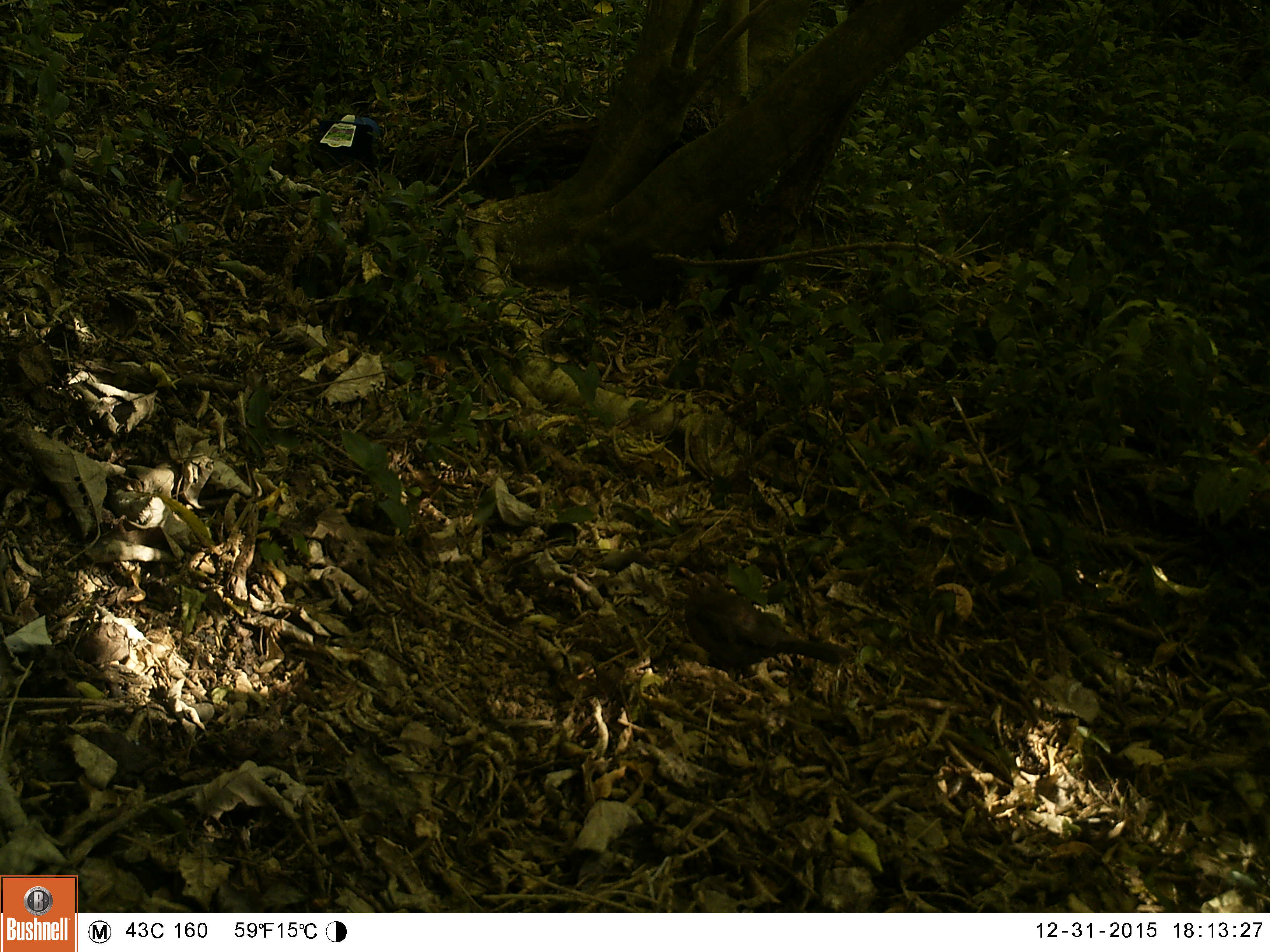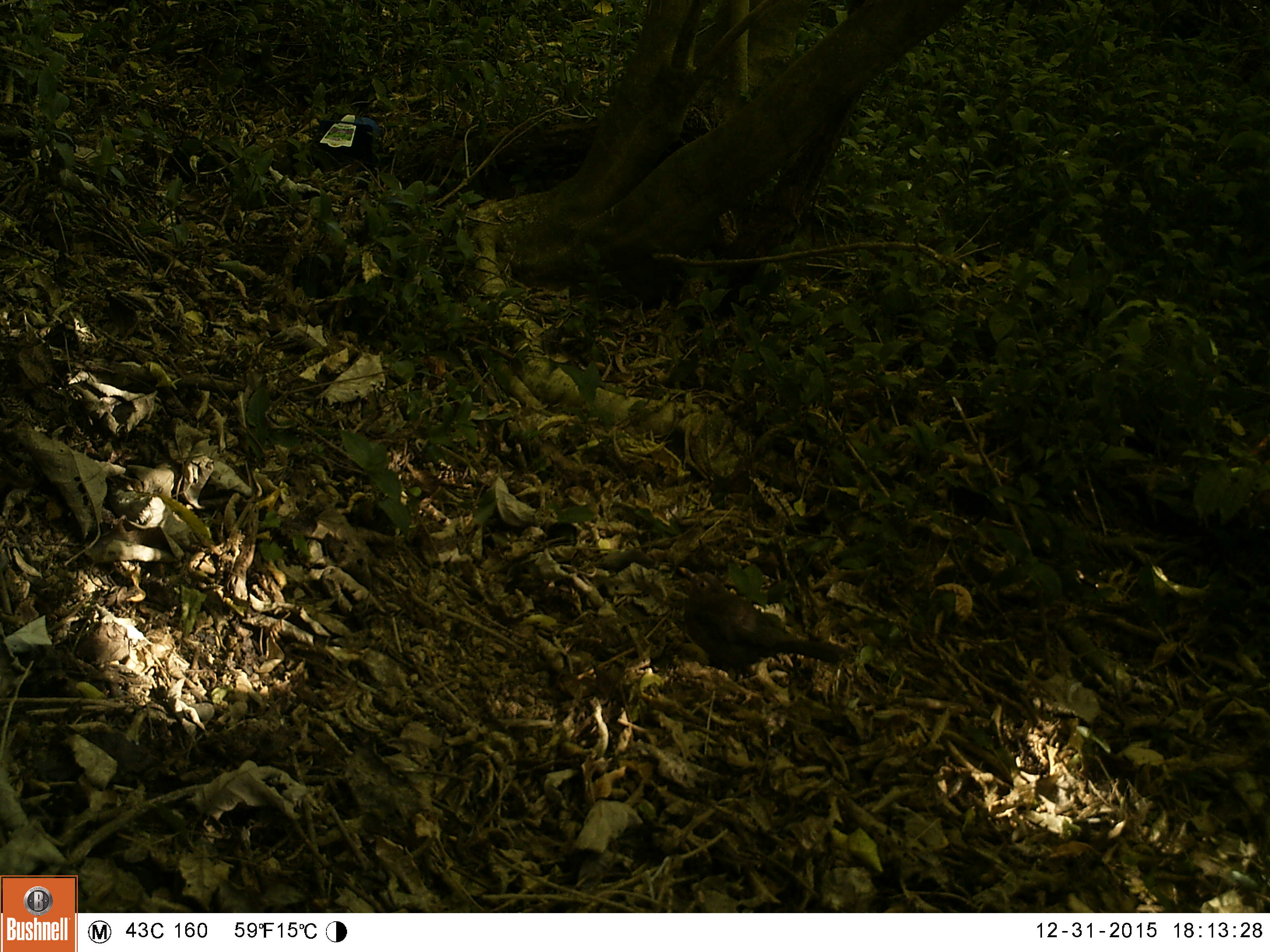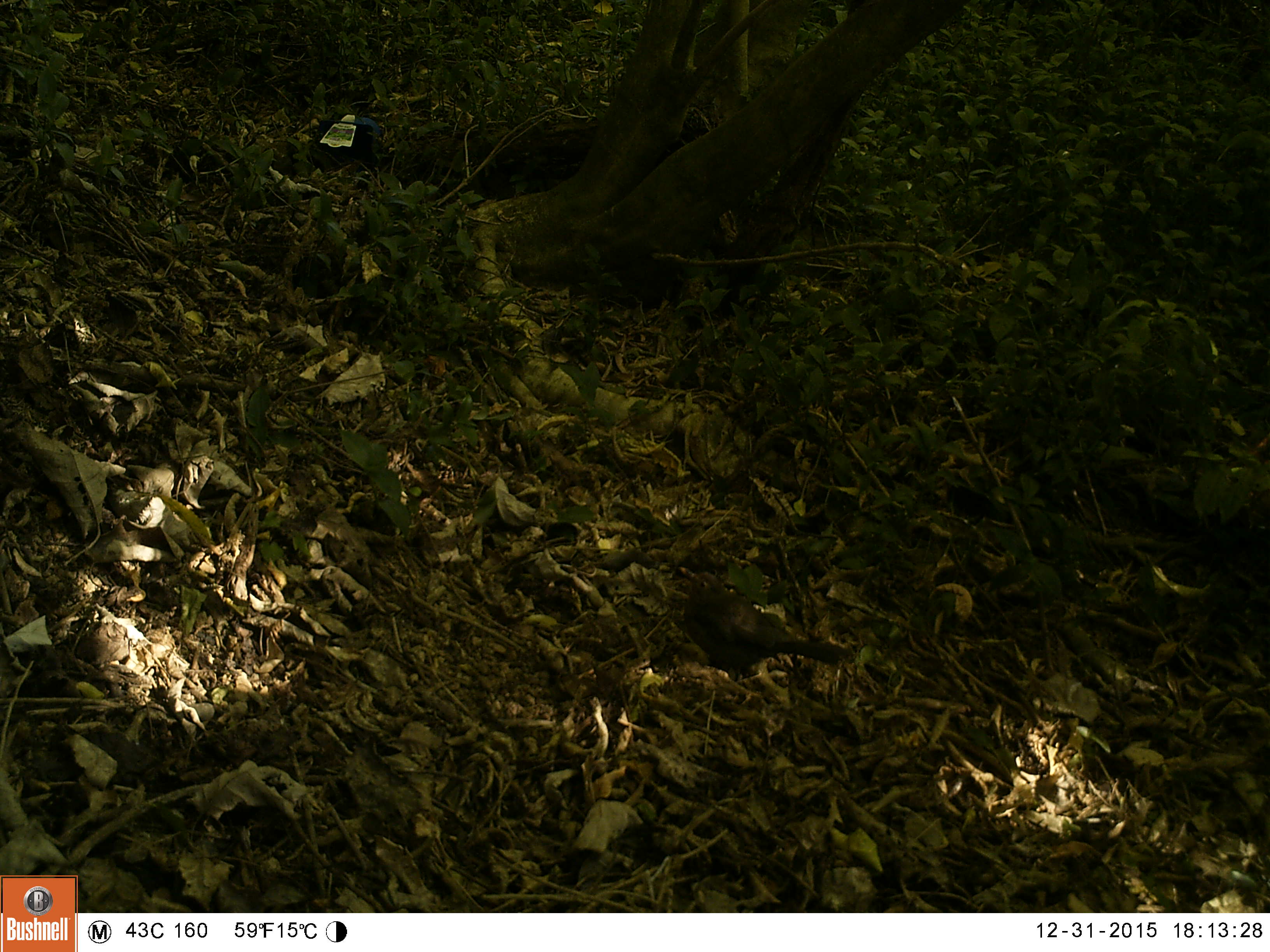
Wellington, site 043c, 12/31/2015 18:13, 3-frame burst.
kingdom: Animalia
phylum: Chordata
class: Aves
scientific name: Aves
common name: bird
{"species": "bird (Aves)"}